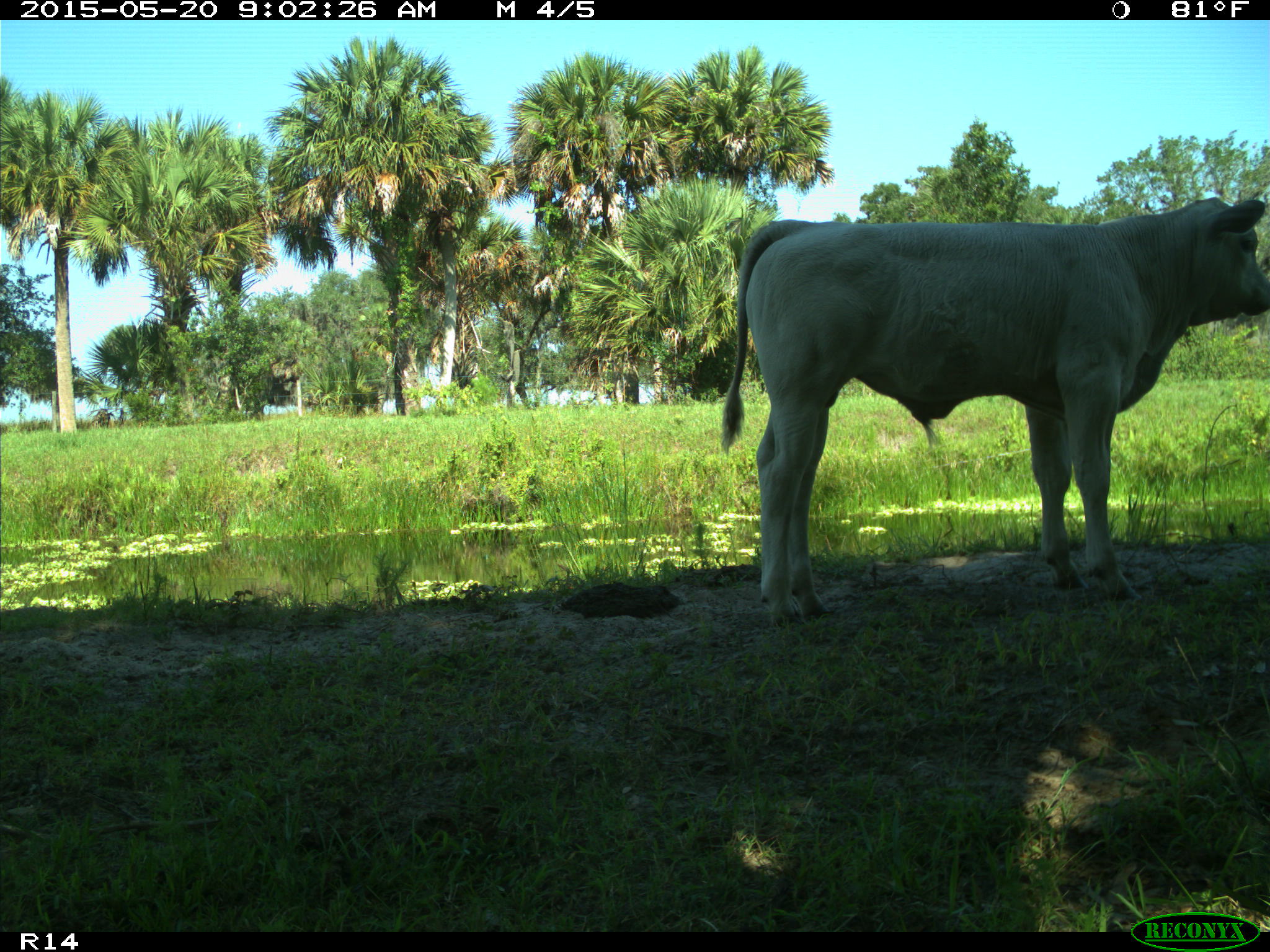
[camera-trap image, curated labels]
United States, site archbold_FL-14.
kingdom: Animalia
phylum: Chordata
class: Mammalia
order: Artiodactyla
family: Bovidae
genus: Bos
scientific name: Bos taurus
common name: domestic cow